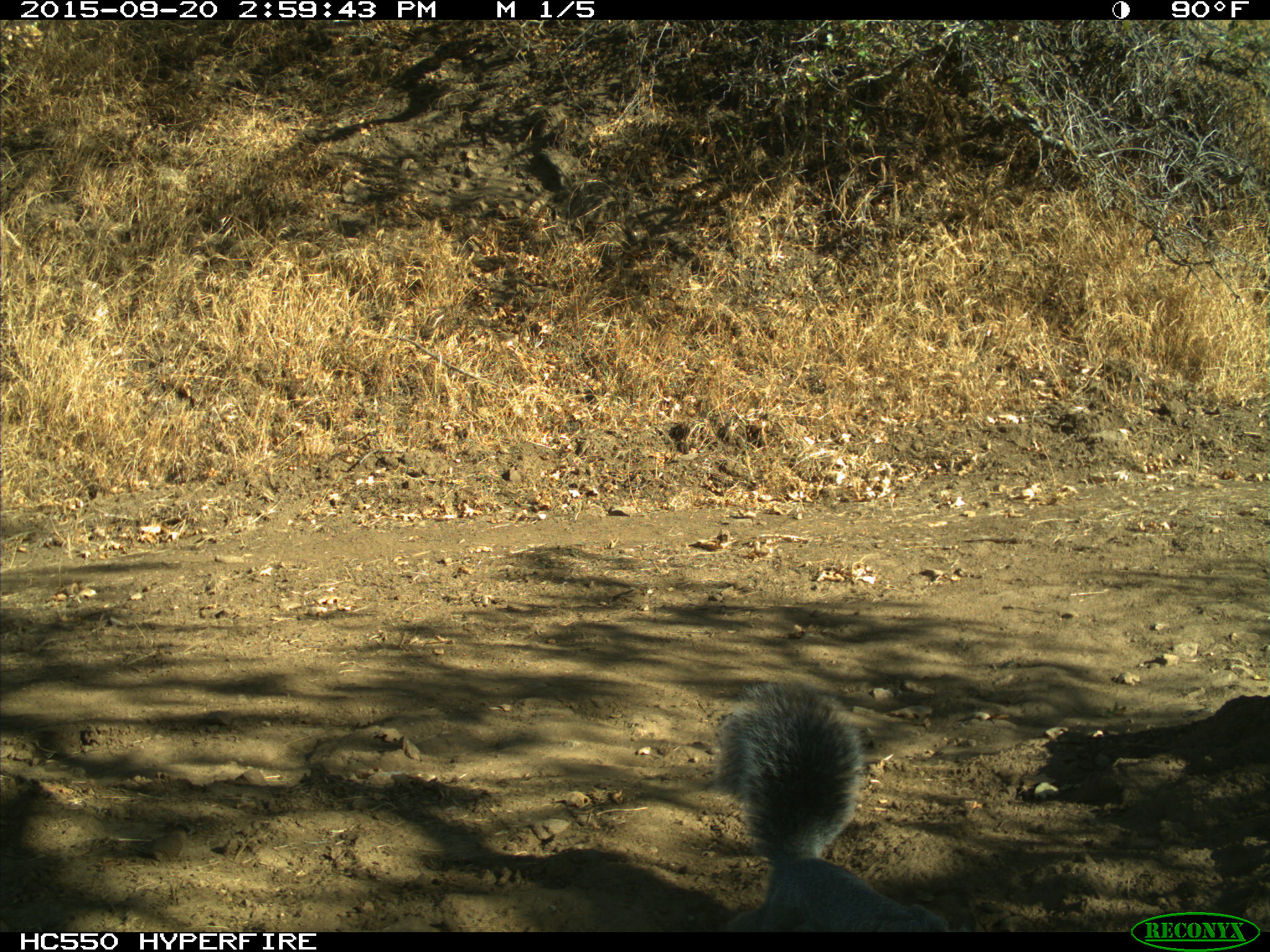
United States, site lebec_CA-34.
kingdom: Animalia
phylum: Chordata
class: Mammalia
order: Rodentia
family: Sciuridae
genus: Sciurus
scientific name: Sciurus carolinensis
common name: eastern gray squirrel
Sciurus carolinensis (eastern gray squirrel).